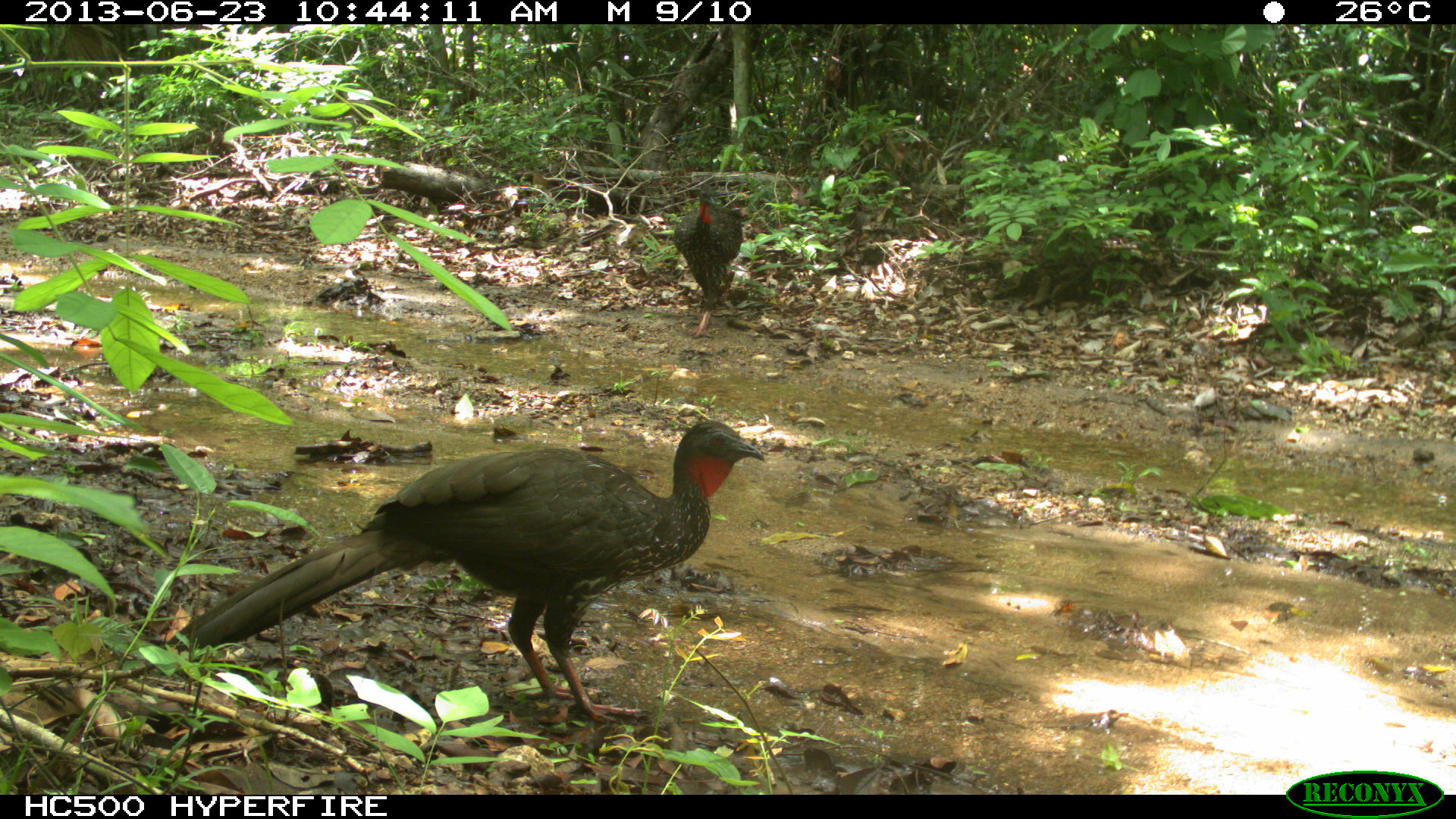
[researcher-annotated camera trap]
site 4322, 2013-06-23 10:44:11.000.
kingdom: Animalia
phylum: Chordata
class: Aves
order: Galliformes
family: Cracidae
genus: Penelope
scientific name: Penelope purpurascens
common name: crested guan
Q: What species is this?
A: Penelope purpurascens (crested guan).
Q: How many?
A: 1.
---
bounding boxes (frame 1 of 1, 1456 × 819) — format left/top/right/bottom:
penelope purpurascens: 165/419/766/725; 672/193/743/337